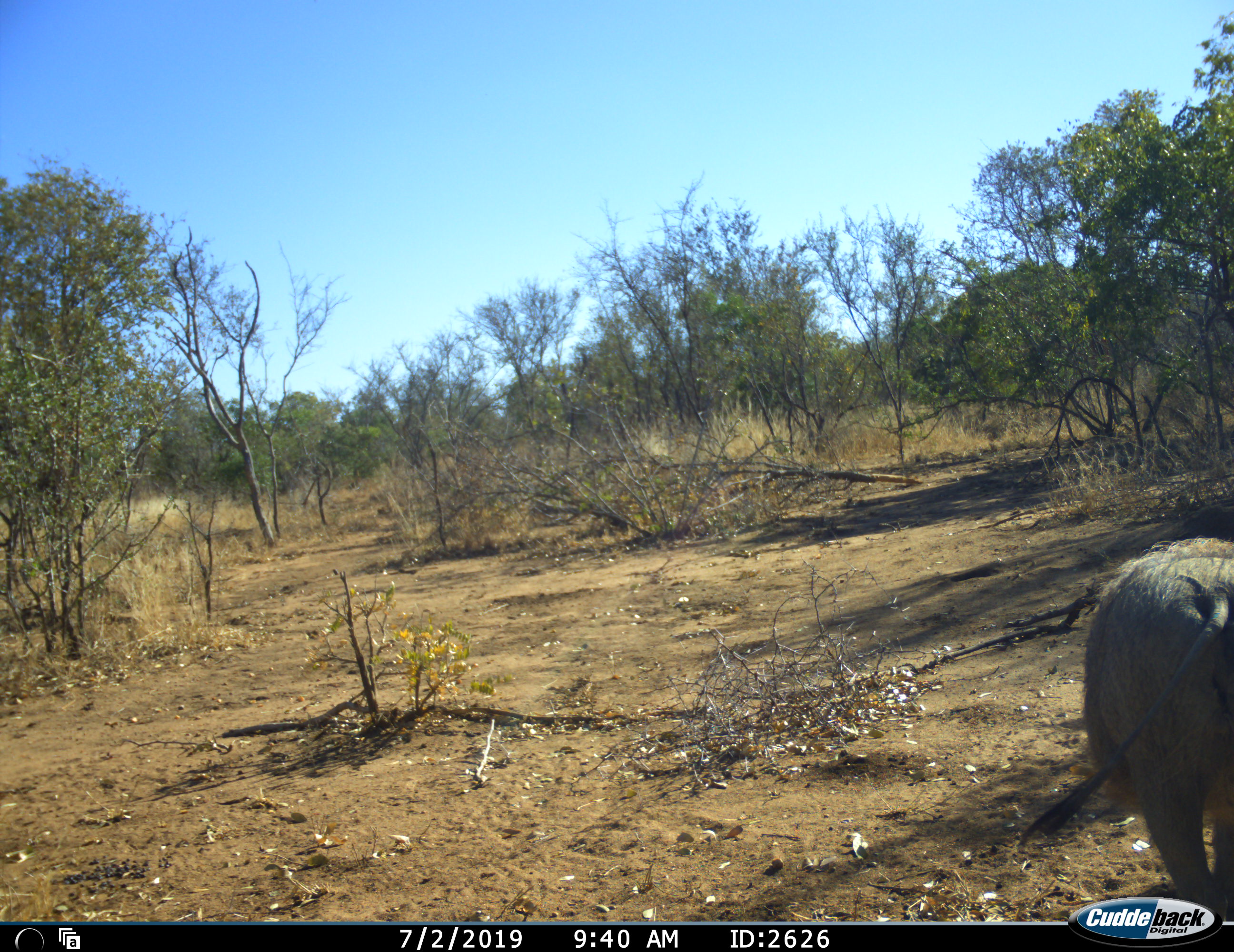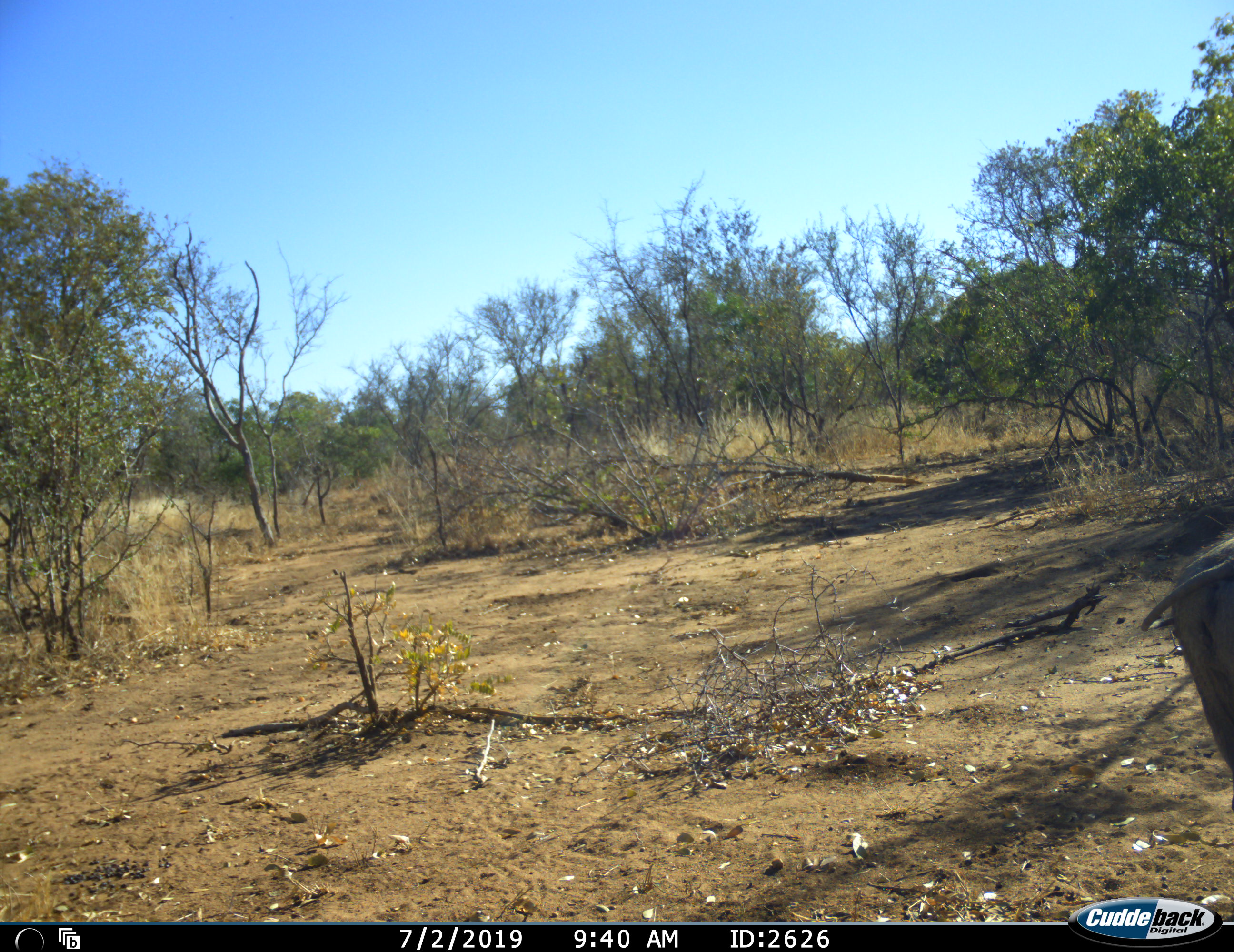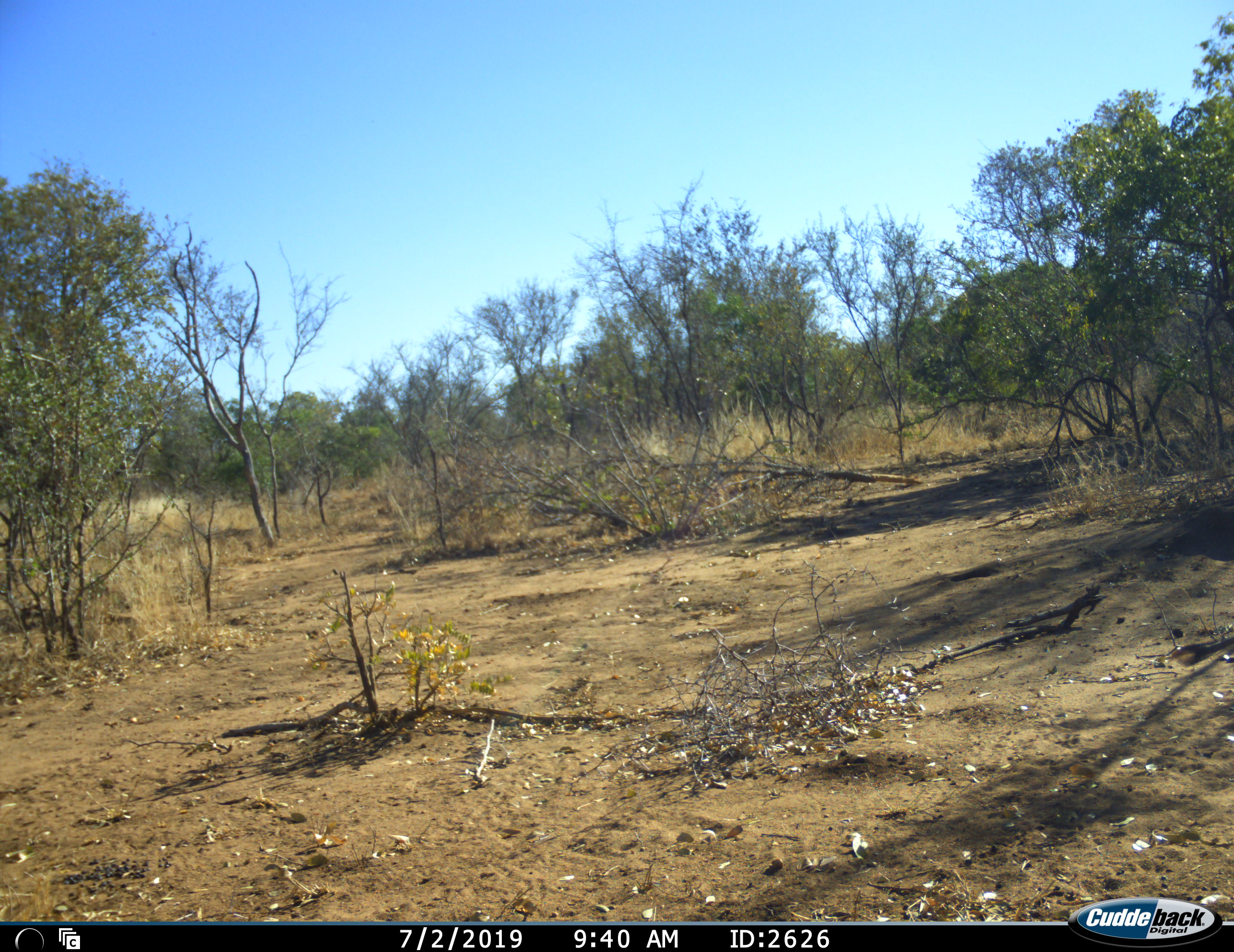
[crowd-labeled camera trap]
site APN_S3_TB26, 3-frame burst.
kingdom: Animalia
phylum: Chordata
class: Mammalia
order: Artiodactyla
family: Suidae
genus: Phacochoerus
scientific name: Phacochoerus africanus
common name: warthog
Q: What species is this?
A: Warthog (Phacochoerus africanus).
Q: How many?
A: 1.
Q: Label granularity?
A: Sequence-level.